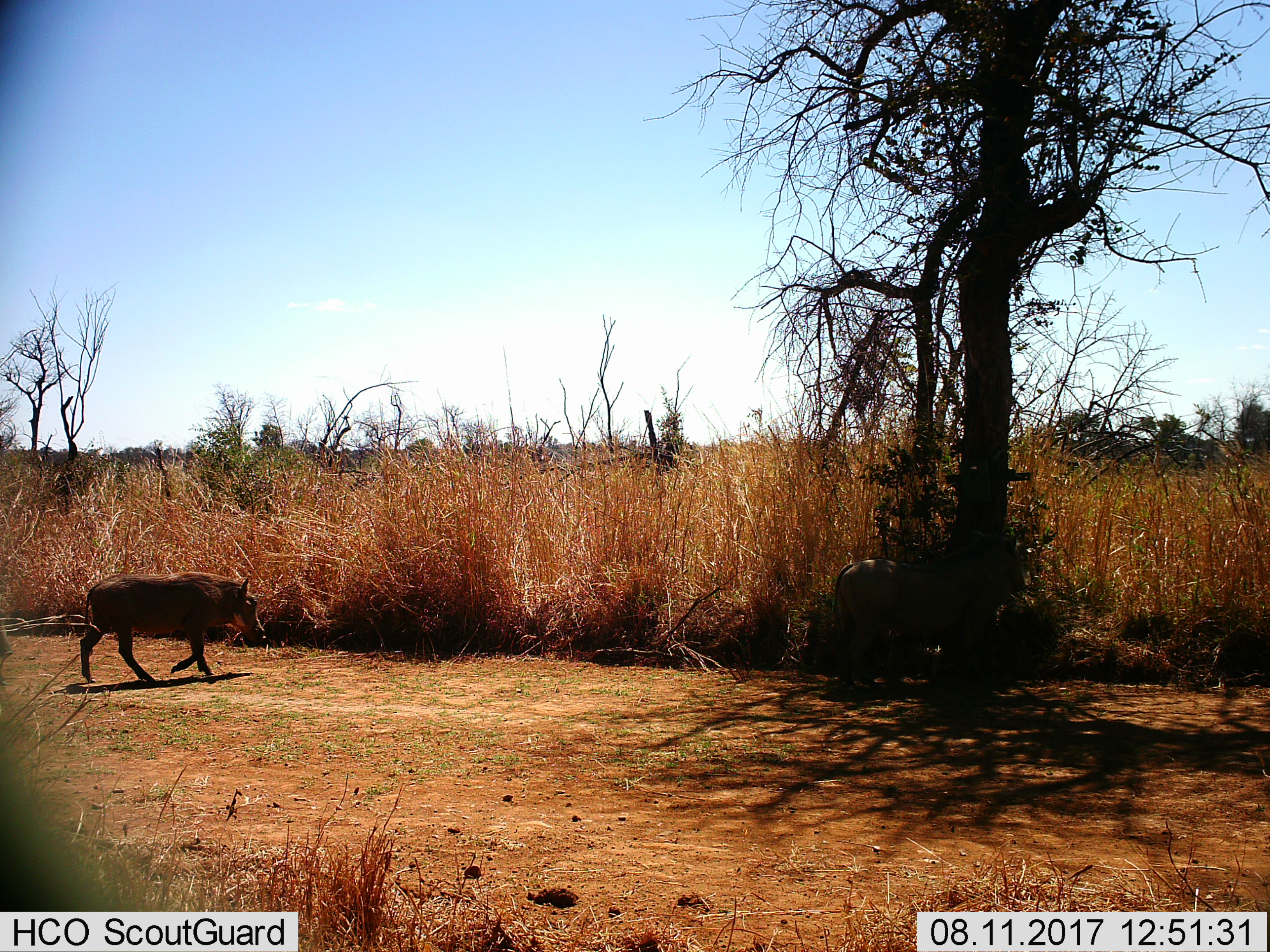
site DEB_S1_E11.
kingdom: Animalia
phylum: Chordata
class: Mammalia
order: Artiodactyla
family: Suidae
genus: Phacochoerus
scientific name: Phacochoerus africanus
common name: warthog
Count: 2.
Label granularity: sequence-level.